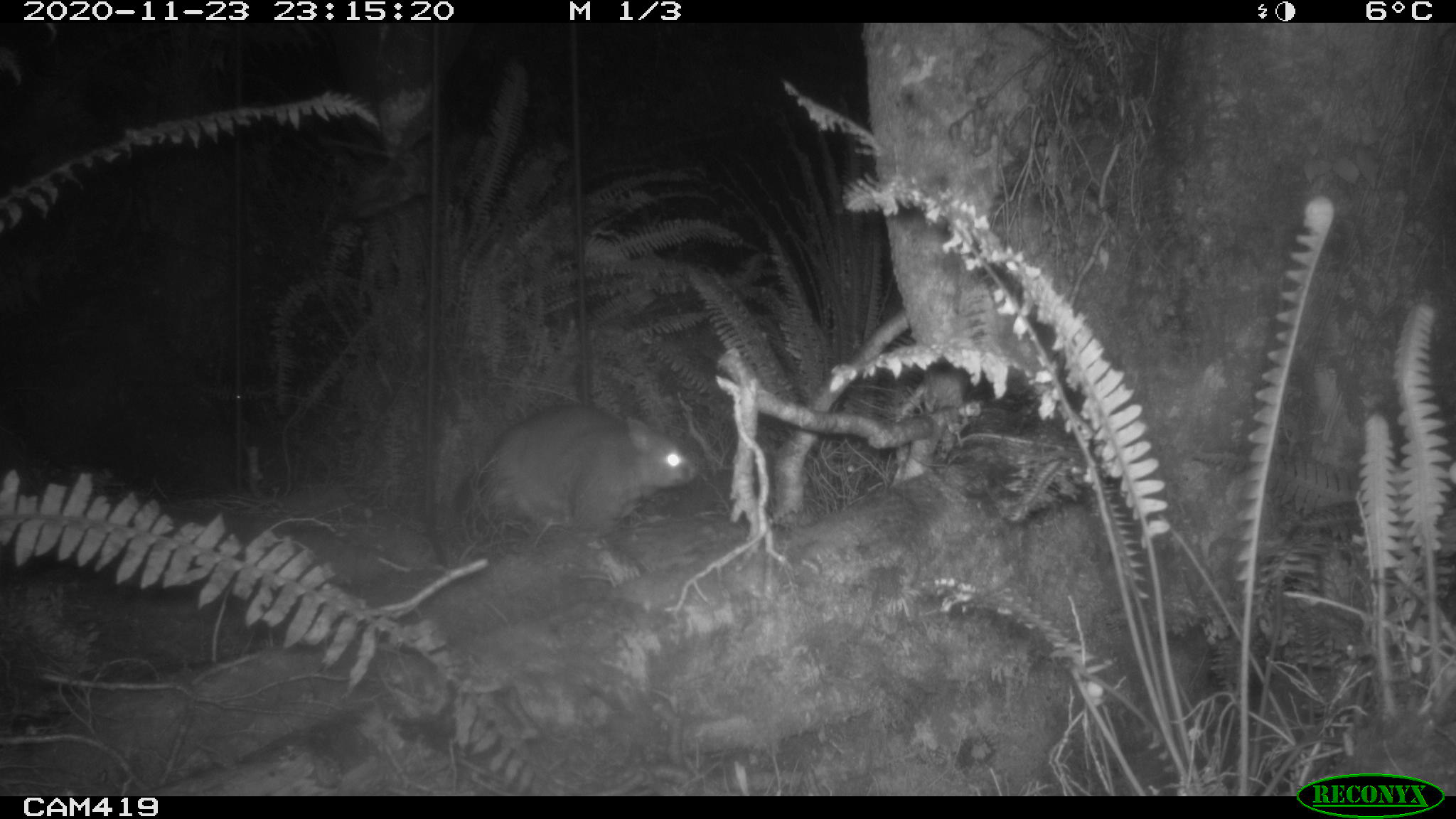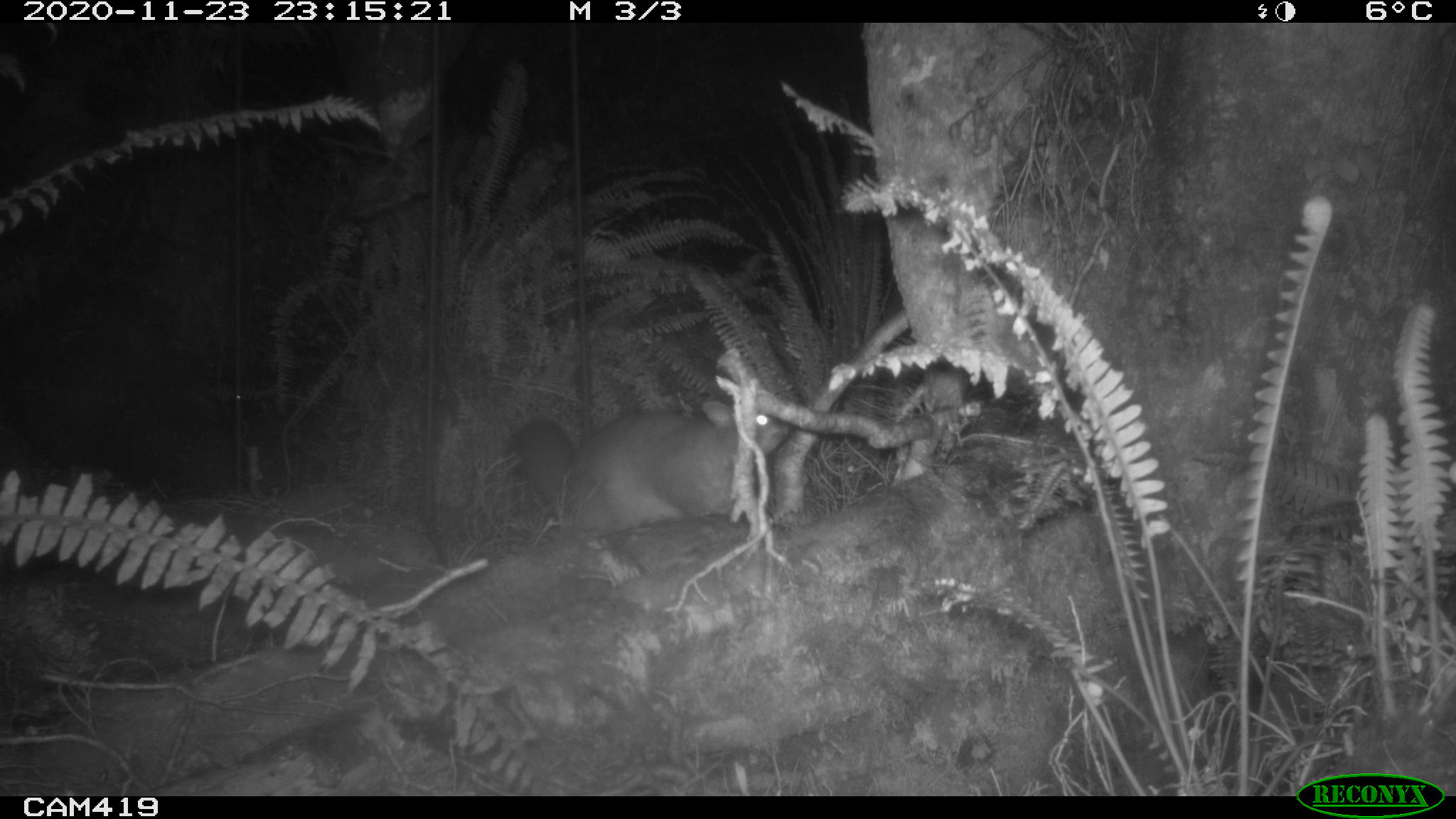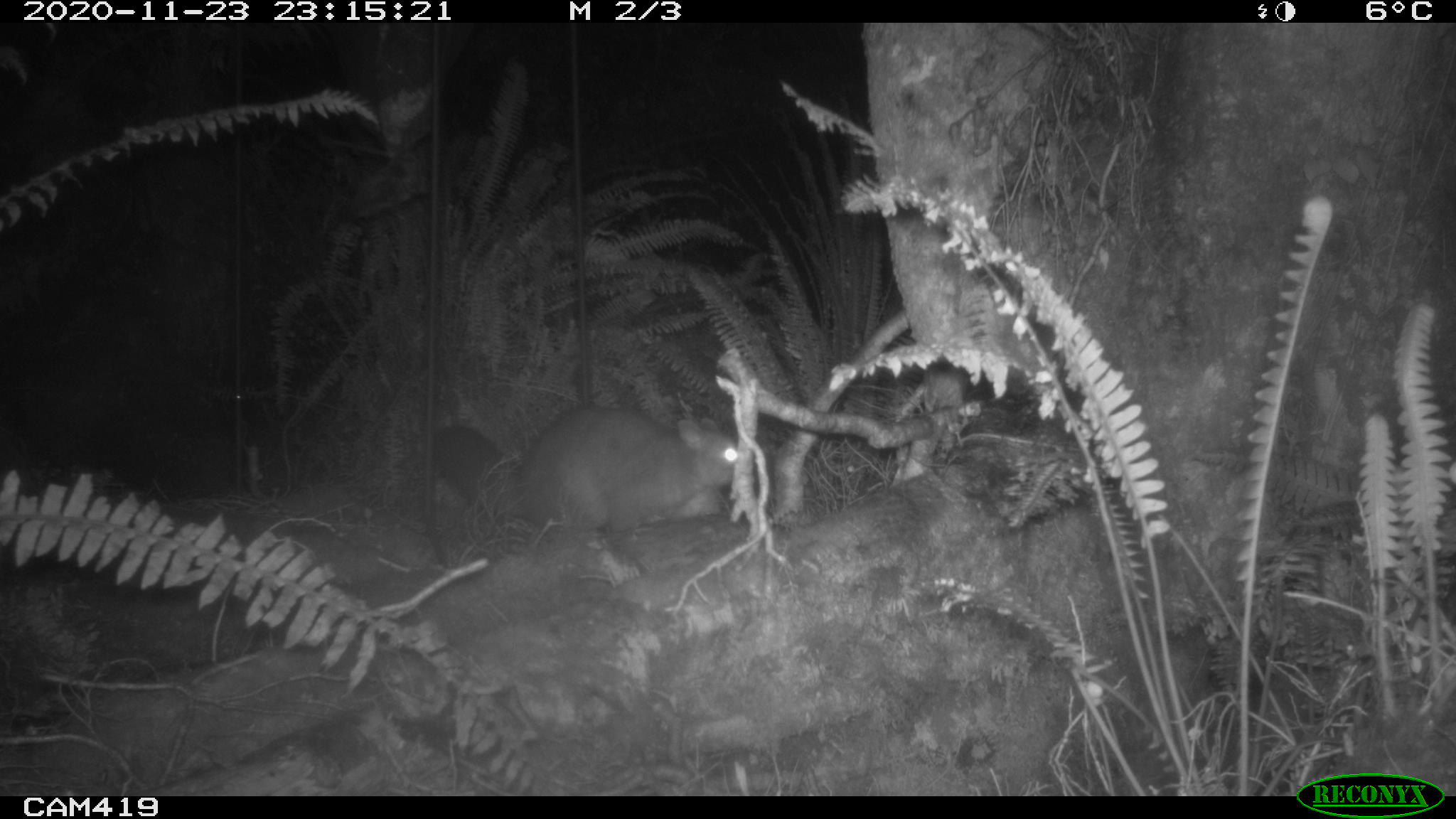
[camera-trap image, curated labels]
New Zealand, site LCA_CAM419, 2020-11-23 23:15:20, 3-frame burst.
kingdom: Animalia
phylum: Chordata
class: Mammalia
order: Diprotodontia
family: Phalangeridae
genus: Trichosurus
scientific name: Trichosurus vulpecula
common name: common brushtail possum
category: possum